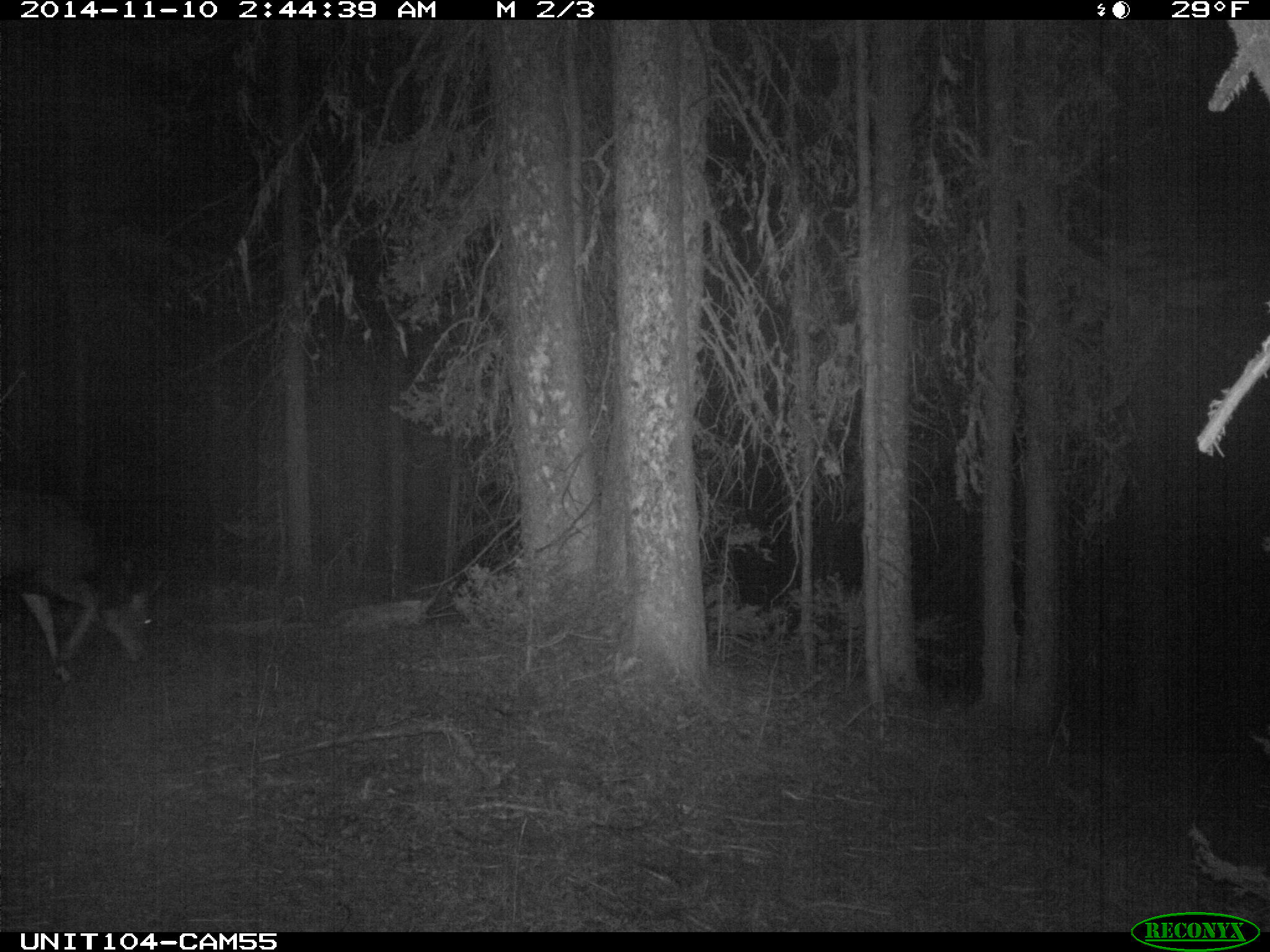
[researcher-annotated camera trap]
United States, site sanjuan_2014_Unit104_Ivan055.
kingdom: Animalia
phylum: Chordata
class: Mammalia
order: Artiodactyla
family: Cervidae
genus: Odocoileus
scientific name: Odocoileus hemionus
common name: mule deer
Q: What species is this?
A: Odocoileus hemionus (mule deer).